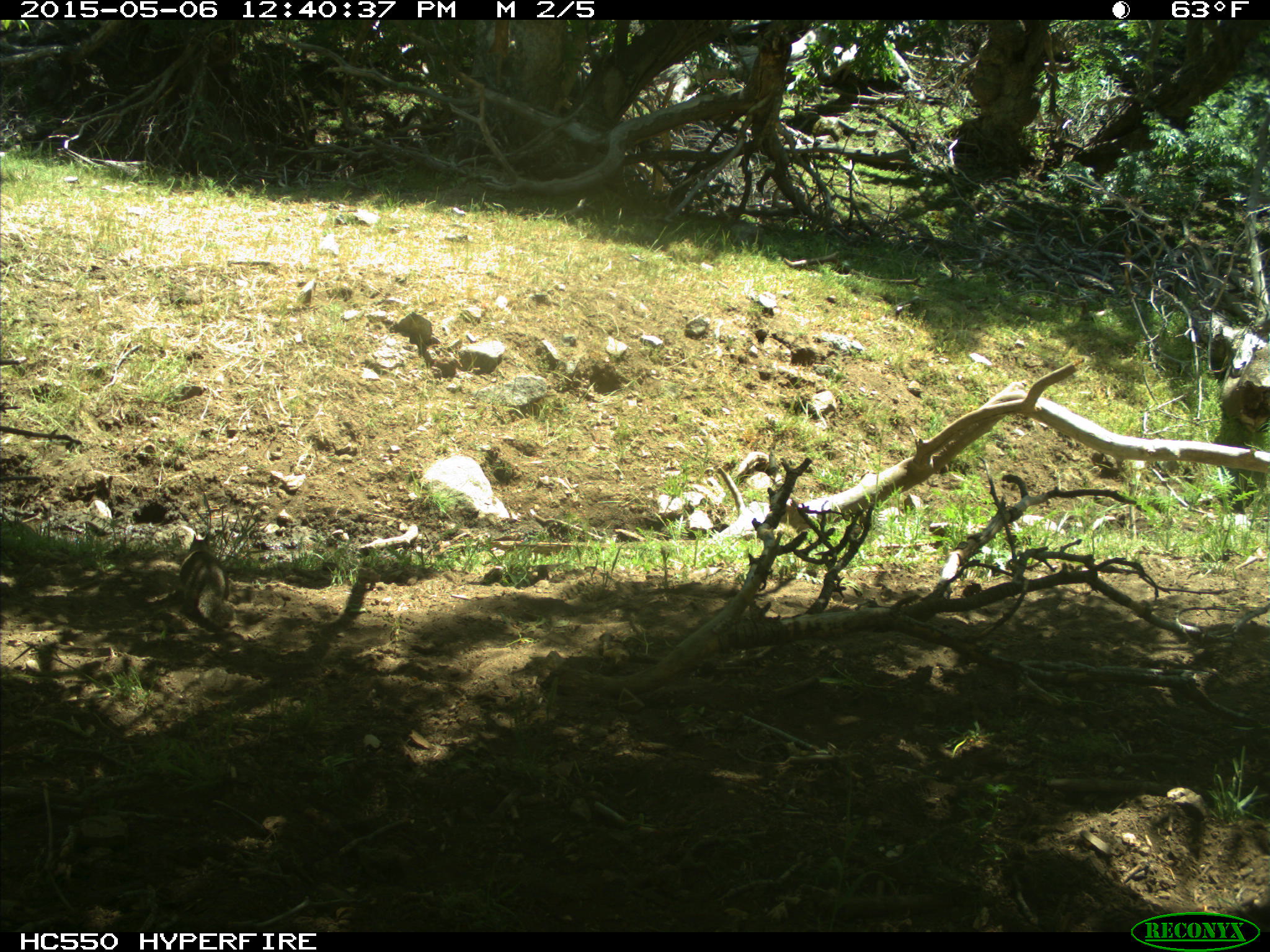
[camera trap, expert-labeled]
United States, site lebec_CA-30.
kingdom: Animalia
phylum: Chordata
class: Mammalia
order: Rodentia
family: Sciuridae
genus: Otospermophilus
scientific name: Otospermophilus beecheyi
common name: california ground squirrel